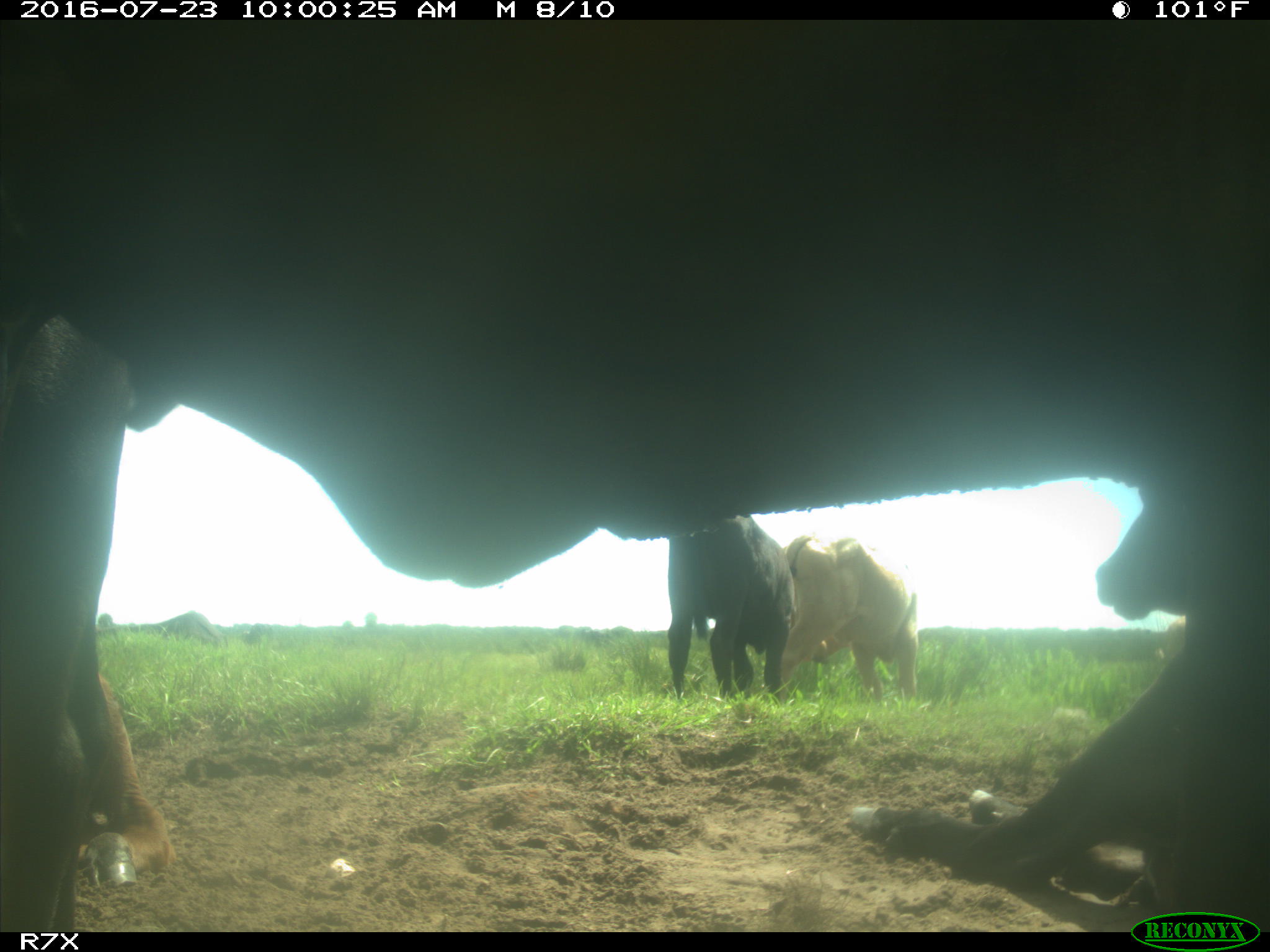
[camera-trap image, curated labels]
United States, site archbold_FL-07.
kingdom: Animalia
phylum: Chordata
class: Mammalia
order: Artiodactyla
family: Bovidae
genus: Bos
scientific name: Bos taurus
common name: domestic cow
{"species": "Bos taurus (domestic cow)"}